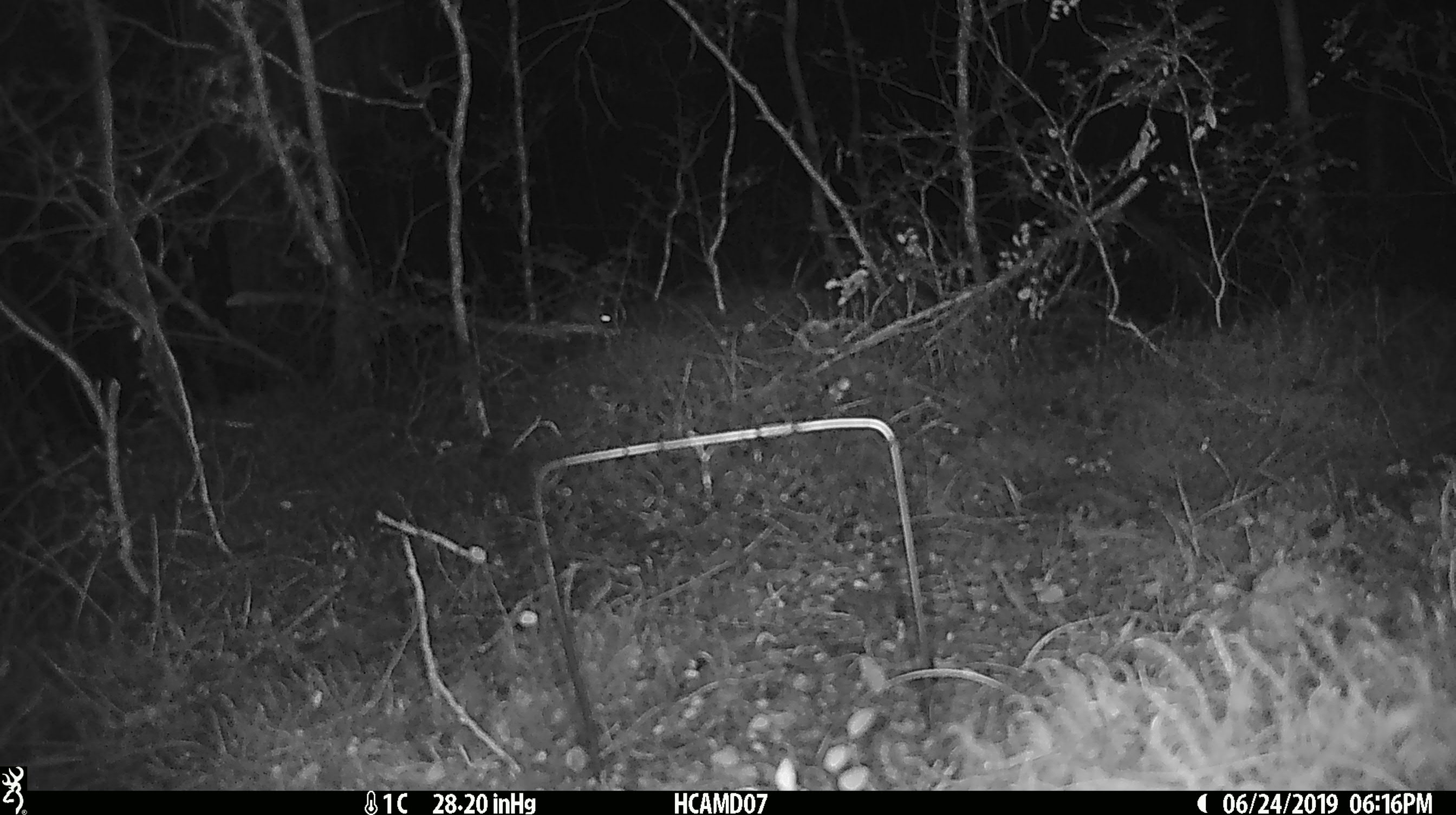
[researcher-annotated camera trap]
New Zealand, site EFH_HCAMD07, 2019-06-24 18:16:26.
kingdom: Animalia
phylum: Chordata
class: Mammalia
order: Rodentia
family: Muridae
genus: Mus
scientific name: Mus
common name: mouse